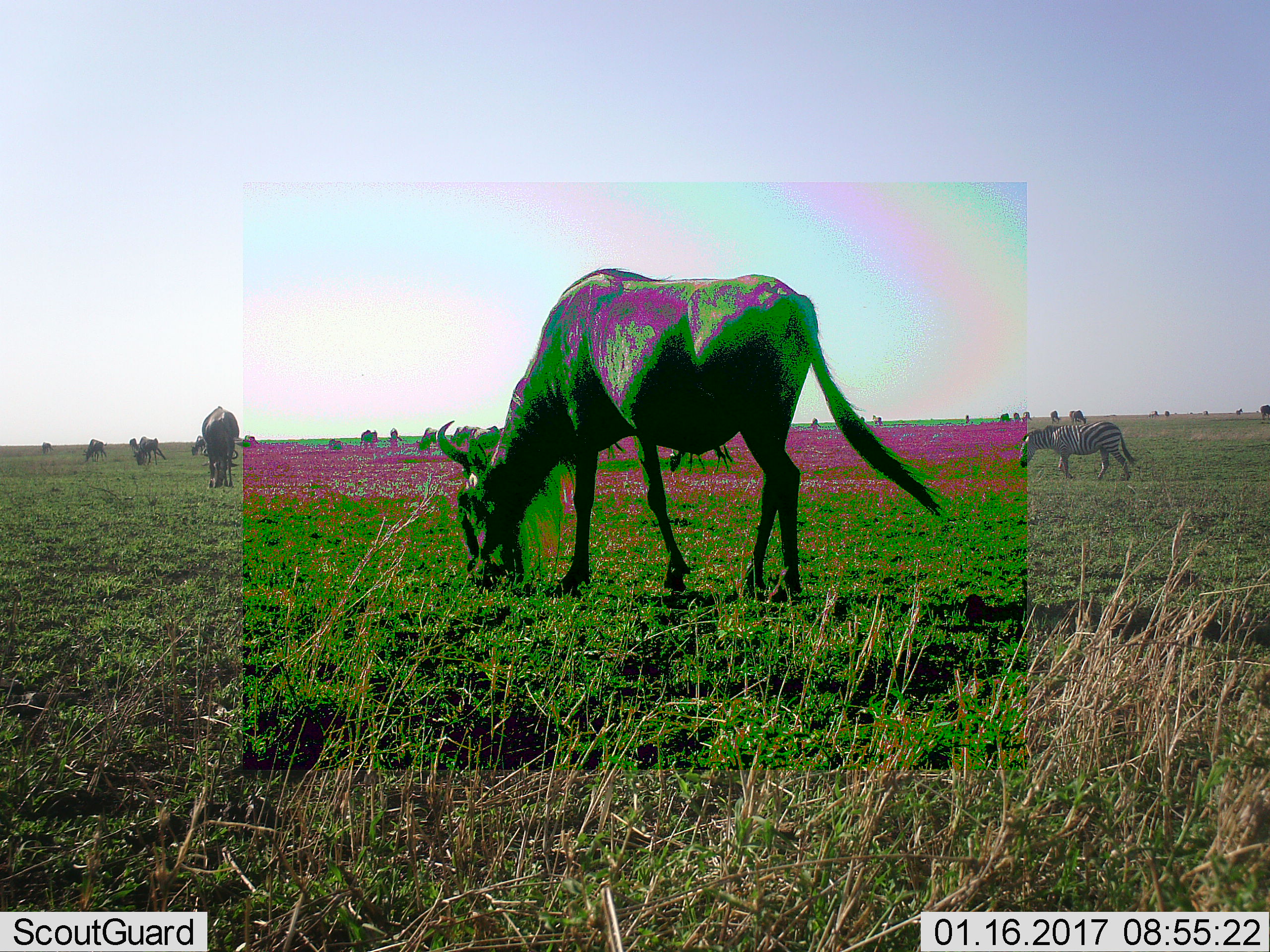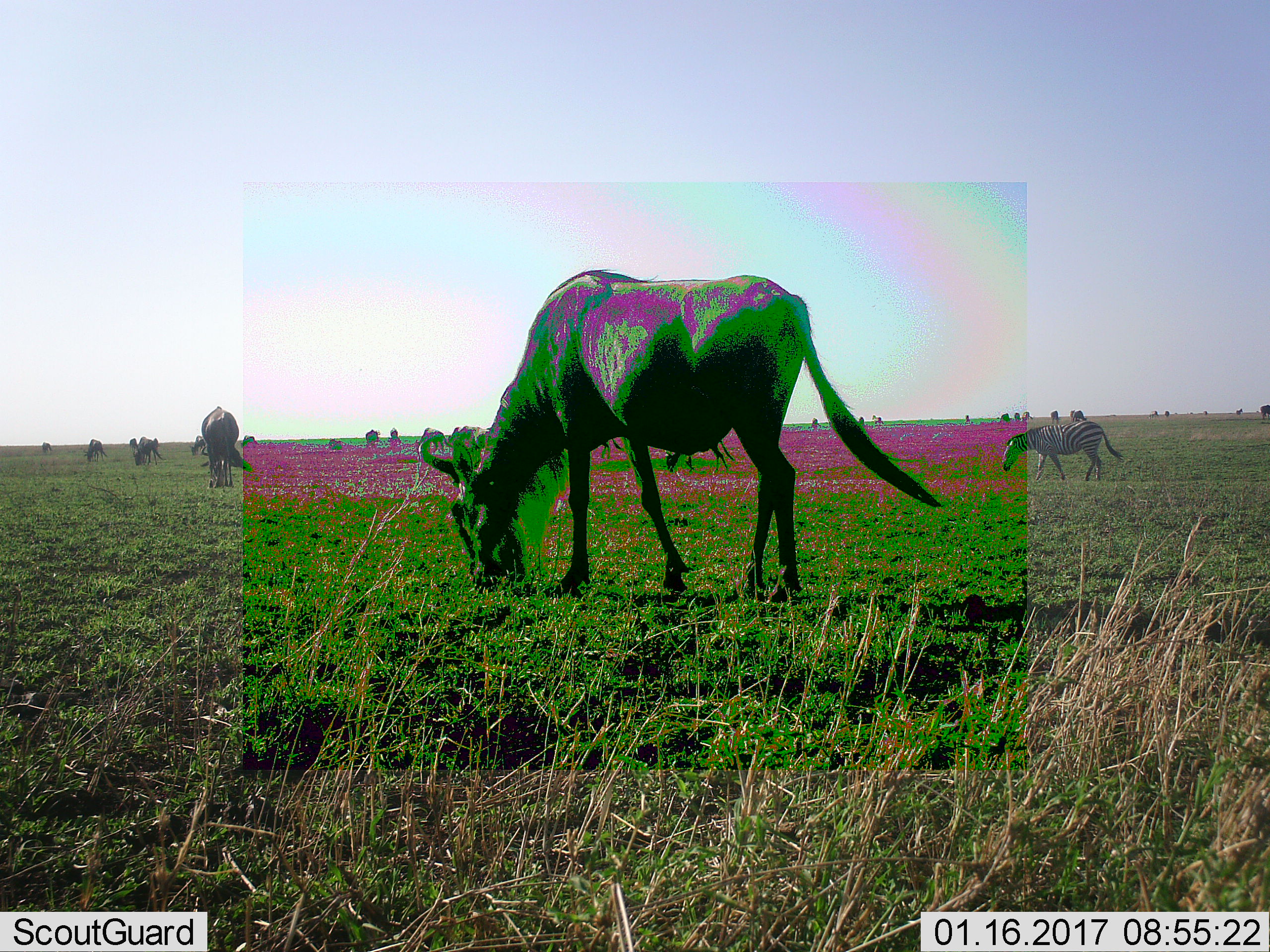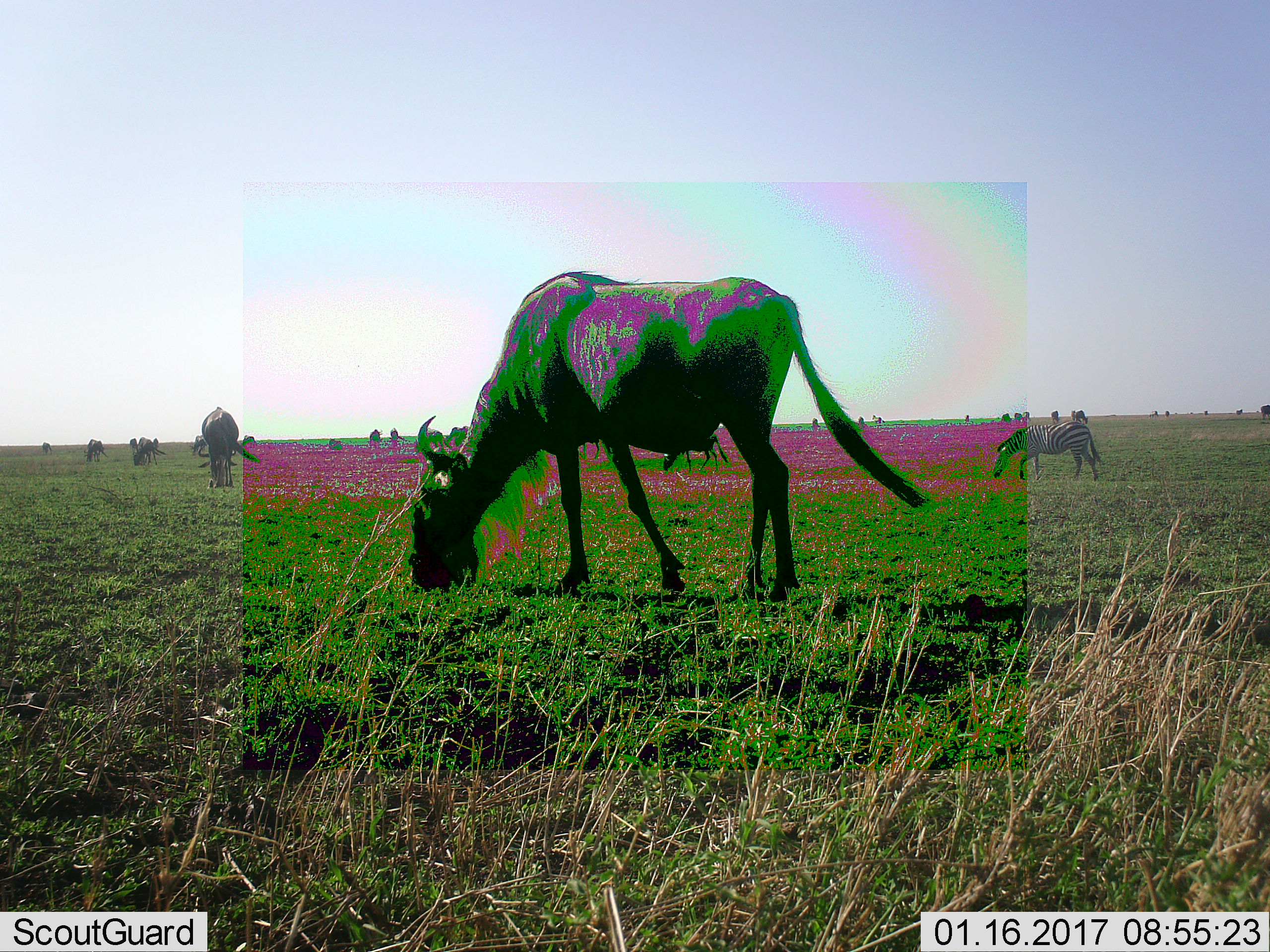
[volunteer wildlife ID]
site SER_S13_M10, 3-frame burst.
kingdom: Animalia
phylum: Chordata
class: Mammalia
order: Artiodactyla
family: Bovidae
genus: Connochaetes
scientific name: Connochaetes taurinus taurinus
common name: blue wildebeest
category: wildebeestblue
Wildebeestblue (blue wildebeest) (Connochaetes taurinus taurinus), count 11-50. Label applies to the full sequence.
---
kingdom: Animalia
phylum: Chordata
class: Mammalia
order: Perissodactyla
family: Equidae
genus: Equus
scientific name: Equus quagga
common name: plains zebra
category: zebraplains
Zebraplains (plains zebra) (Equus quagga), count 1. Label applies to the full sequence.